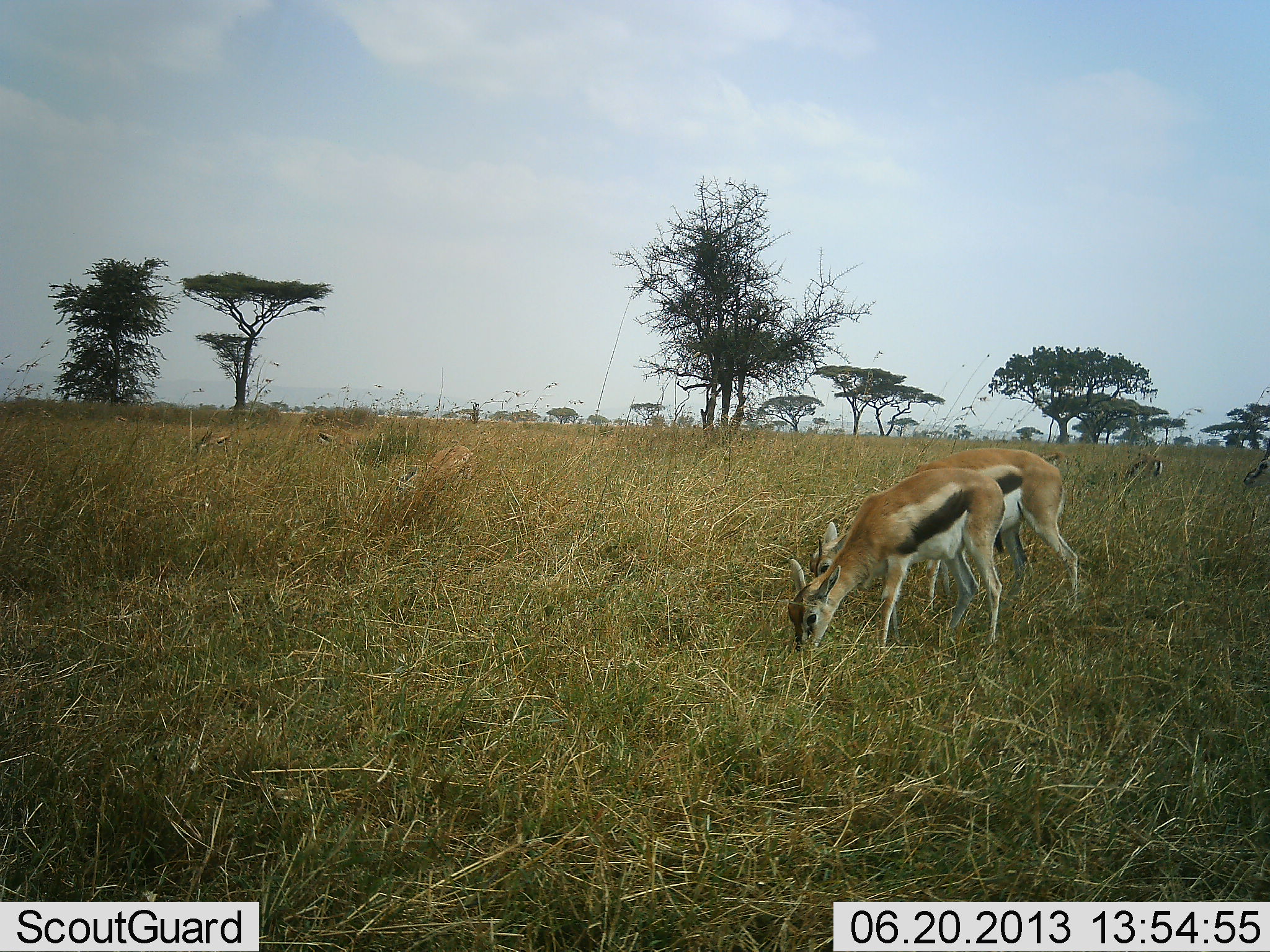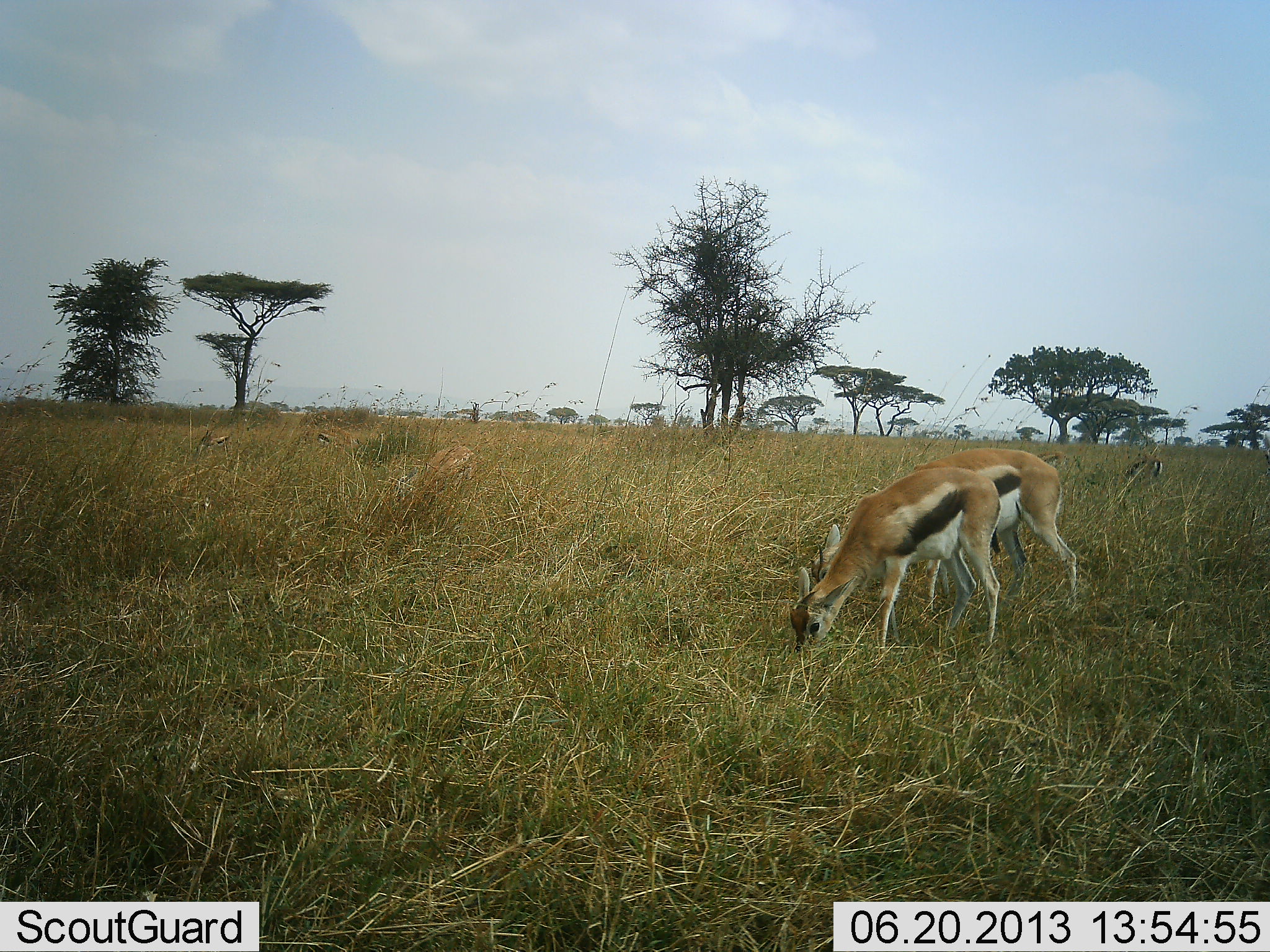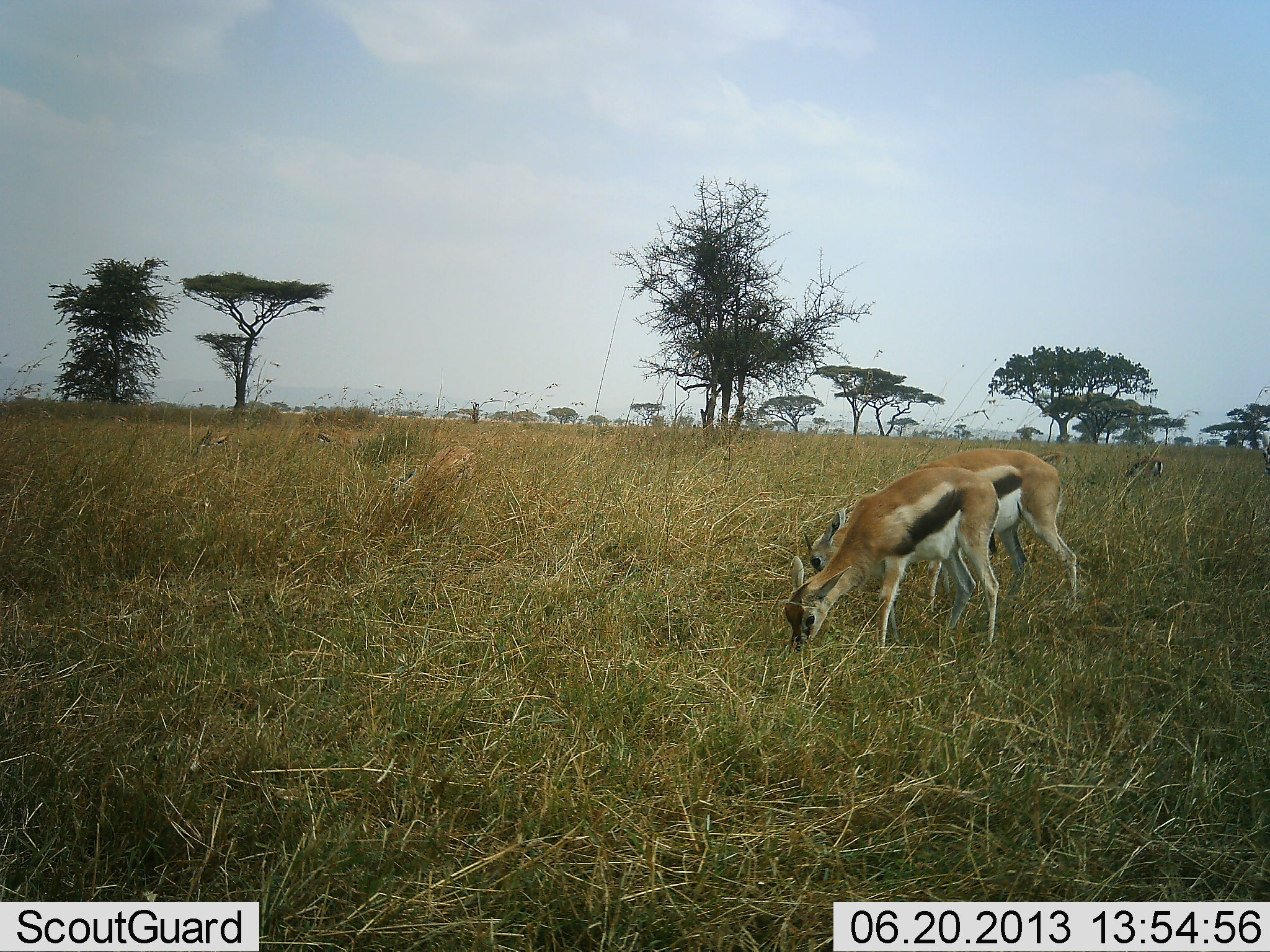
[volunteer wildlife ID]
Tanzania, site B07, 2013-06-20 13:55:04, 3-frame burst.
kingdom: Animalia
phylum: Chordata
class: Mammalia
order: Artiodactyla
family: Bovidae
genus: Eudorcas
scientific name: Eudorcas thomsonii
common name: thomson's gazelle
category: gazellethomsons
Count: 3.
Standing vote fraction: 24%.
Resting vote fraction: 6%.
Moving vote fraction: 18%.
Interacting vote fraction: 6%.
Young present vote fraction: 6%.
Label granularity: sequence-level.